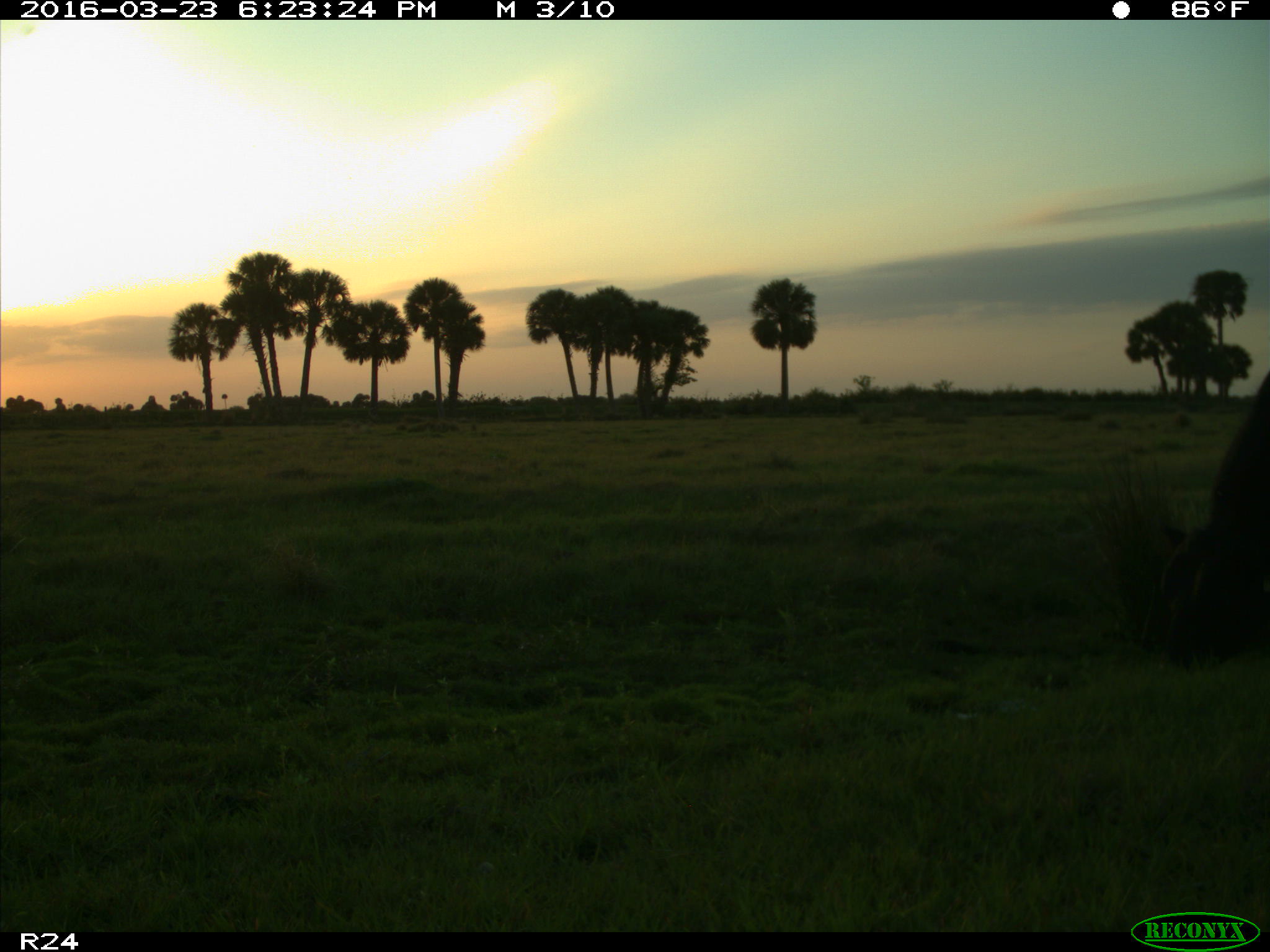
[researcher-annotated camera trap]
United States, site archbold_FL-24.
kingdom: Animalia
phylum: Chordata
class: Mammalia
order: Artiodactyla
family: Bovidae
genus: Bos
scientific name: Bos taurus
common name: domestic cow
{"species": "Bos taurus (domestic cow)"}